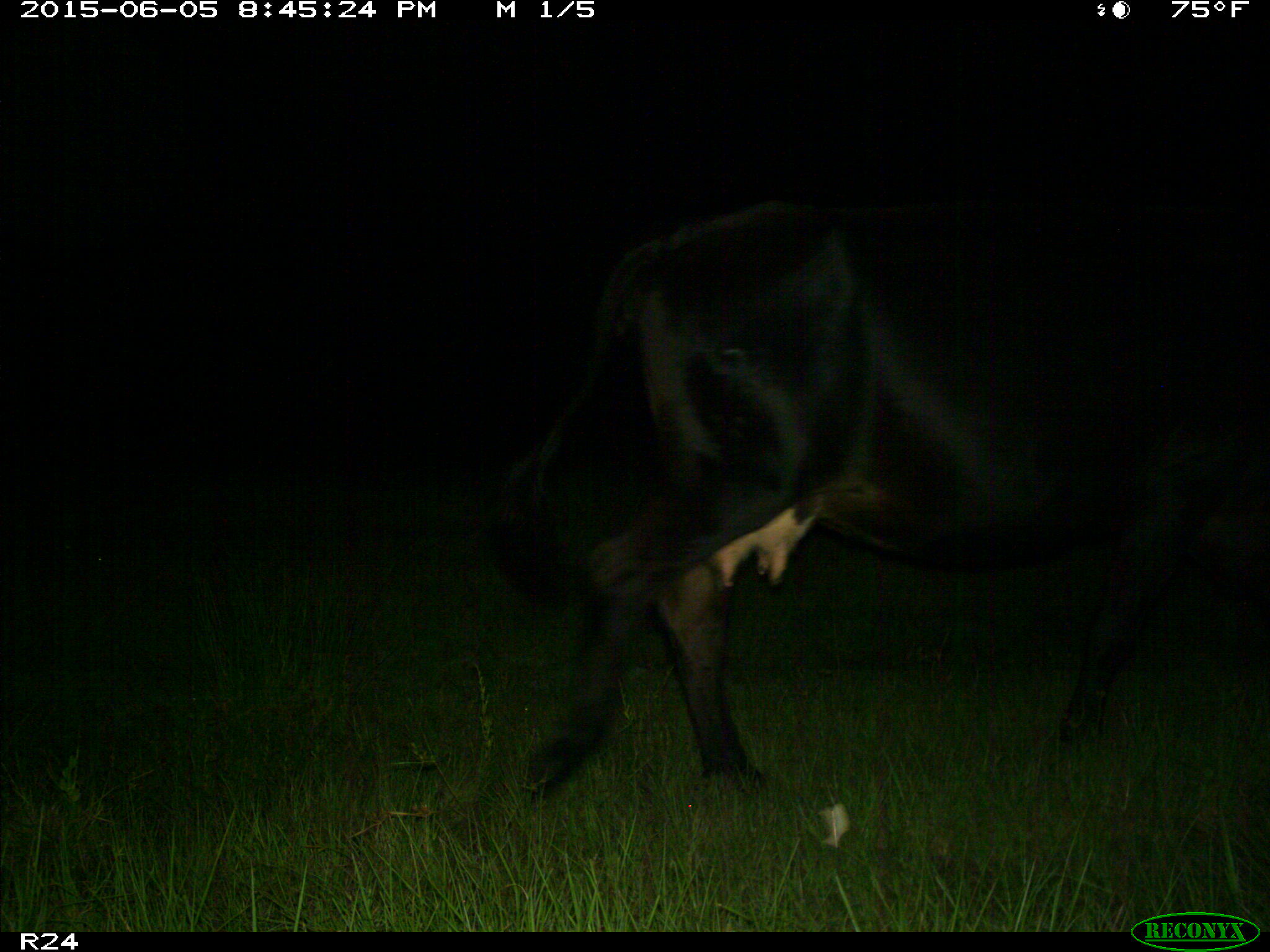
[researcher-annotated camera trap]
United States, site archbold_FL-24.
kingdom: Animalia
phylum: Chordata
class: Mammalia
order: Artiodactyla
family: Bovidae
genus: Bos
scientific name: Bos taurus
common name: domestic cow